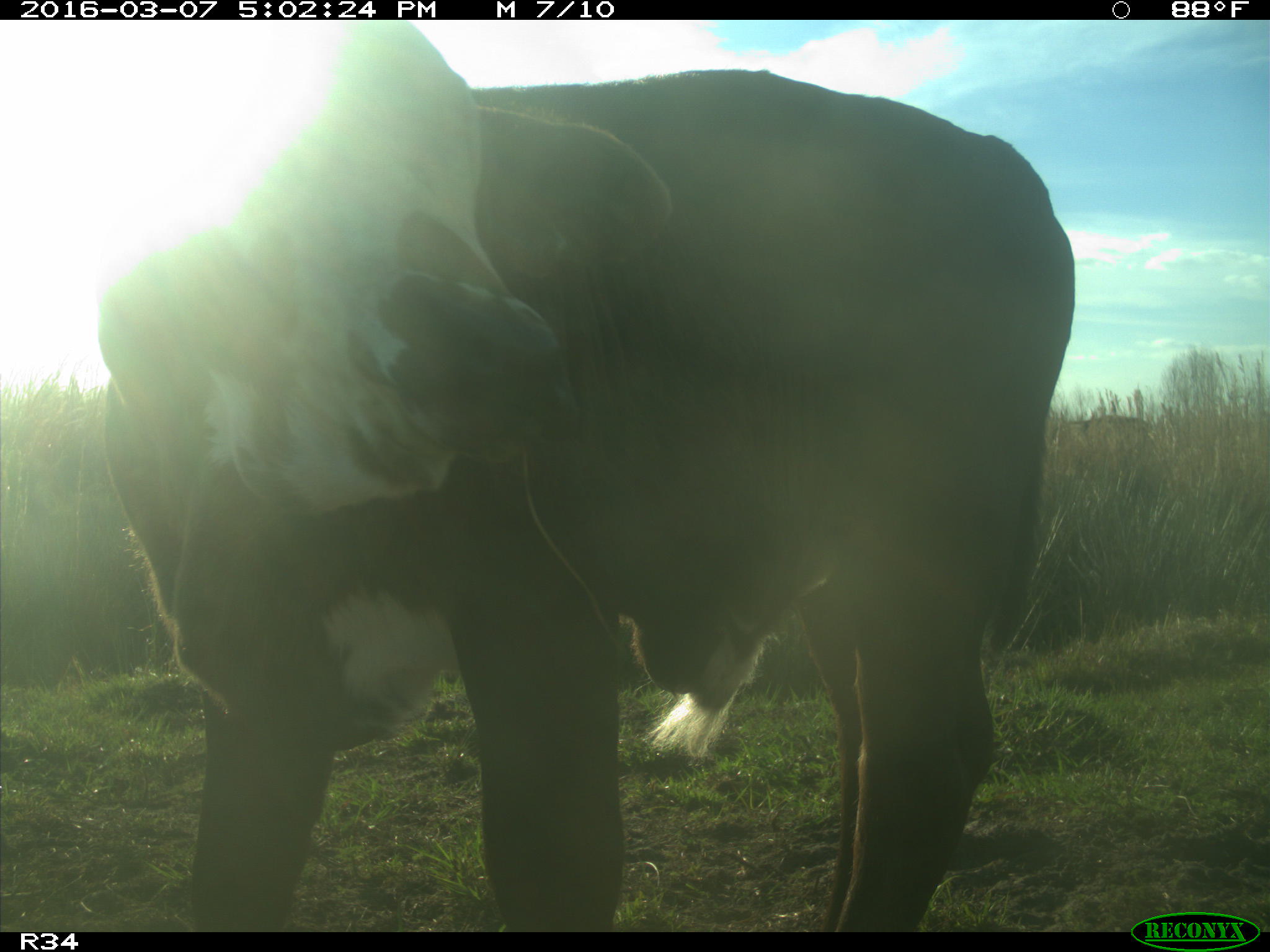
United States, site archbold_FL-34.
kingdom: Animalia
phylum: Chordata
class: Mammalia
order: Artiodactyla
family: Bovidae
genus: Bos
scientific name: Bos taurus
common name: domestic cow